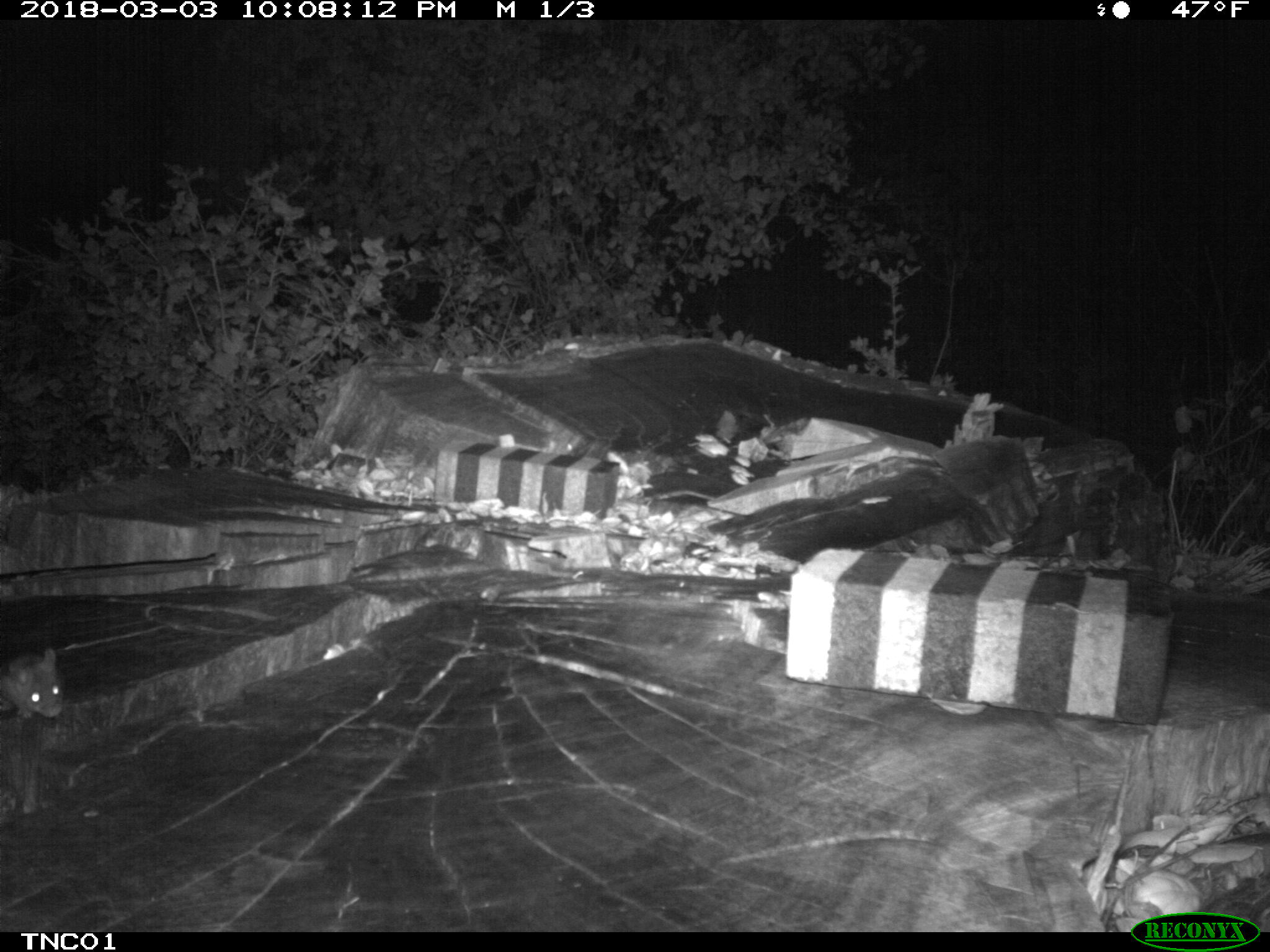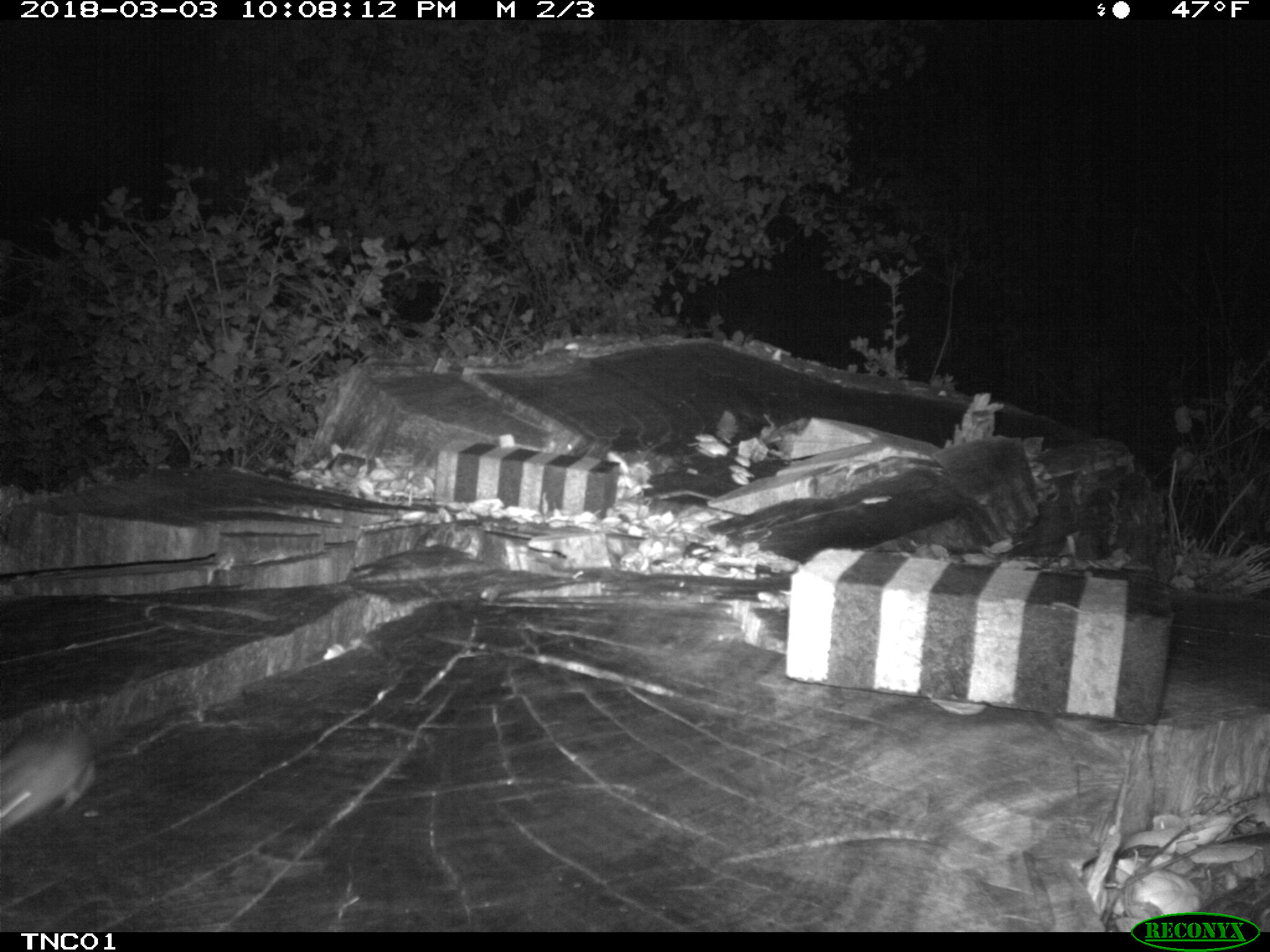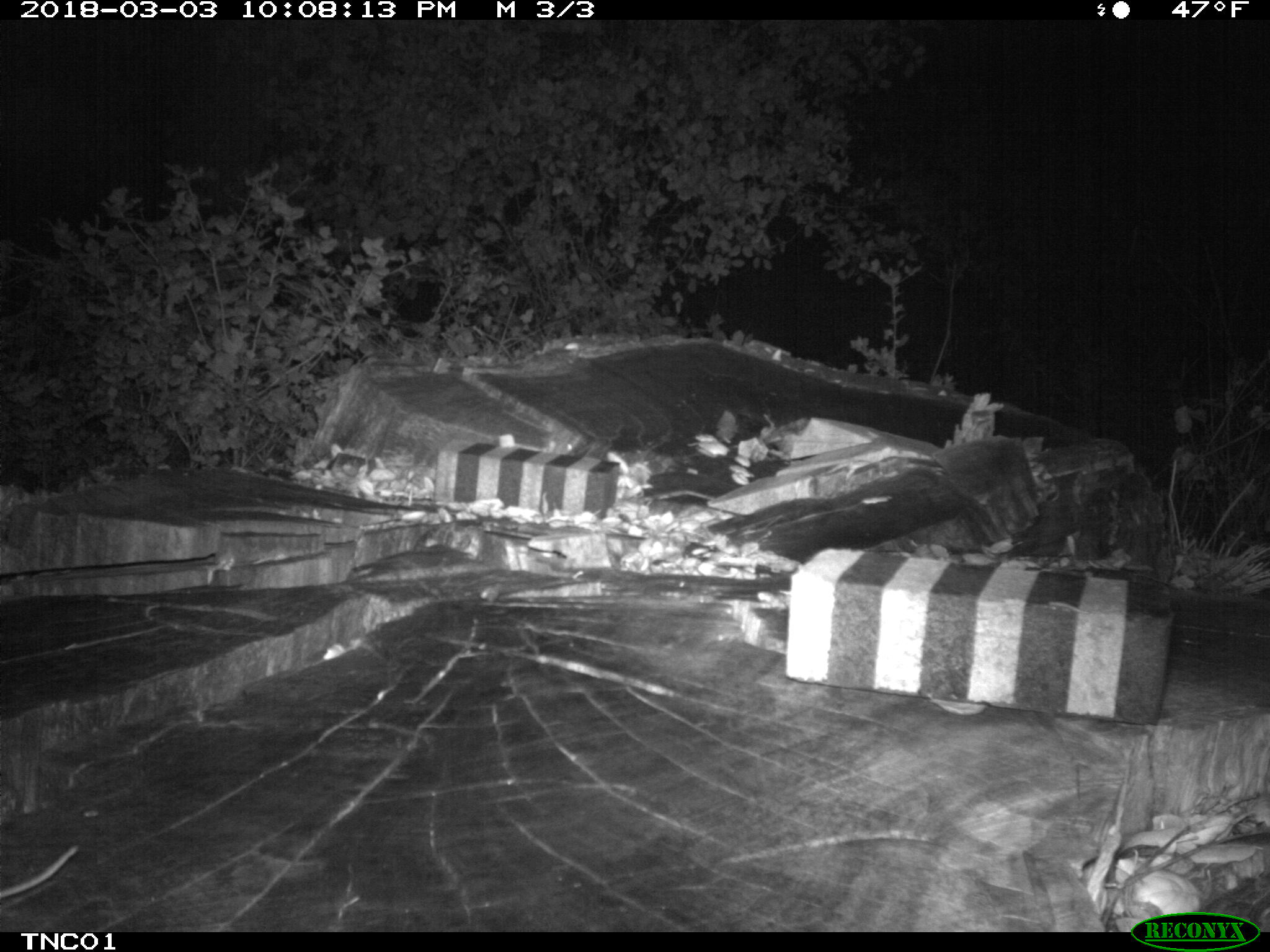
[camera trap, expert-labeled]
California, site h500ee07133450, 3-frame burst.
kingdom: Animalia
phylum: Chordata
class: Mammalia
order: Rodentia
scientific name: Rodentia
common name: rodent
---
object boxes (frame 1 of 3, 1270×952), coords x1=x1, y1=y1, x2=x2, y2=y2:
rodent: x1=0, y1=648, x2=63, y2=724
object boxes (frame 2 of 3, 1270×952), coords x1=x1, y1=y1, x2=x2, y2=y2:
rodent: x1=0, y1=668, x2=142, y2=833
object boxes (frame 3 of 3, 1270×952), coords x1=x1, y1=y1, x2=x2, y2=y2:
rodent: x1=0, y1=844, x2=79, y2=899